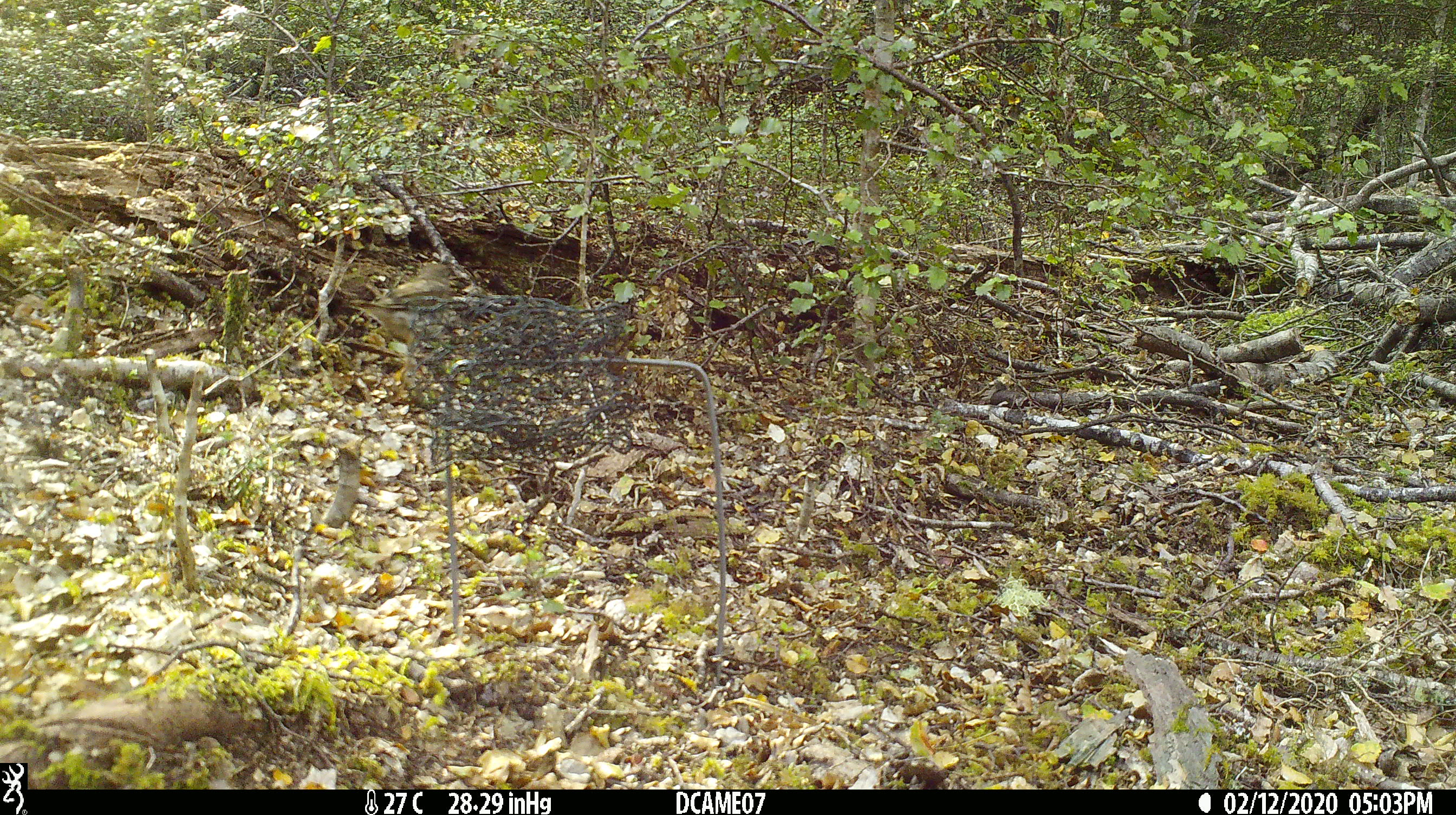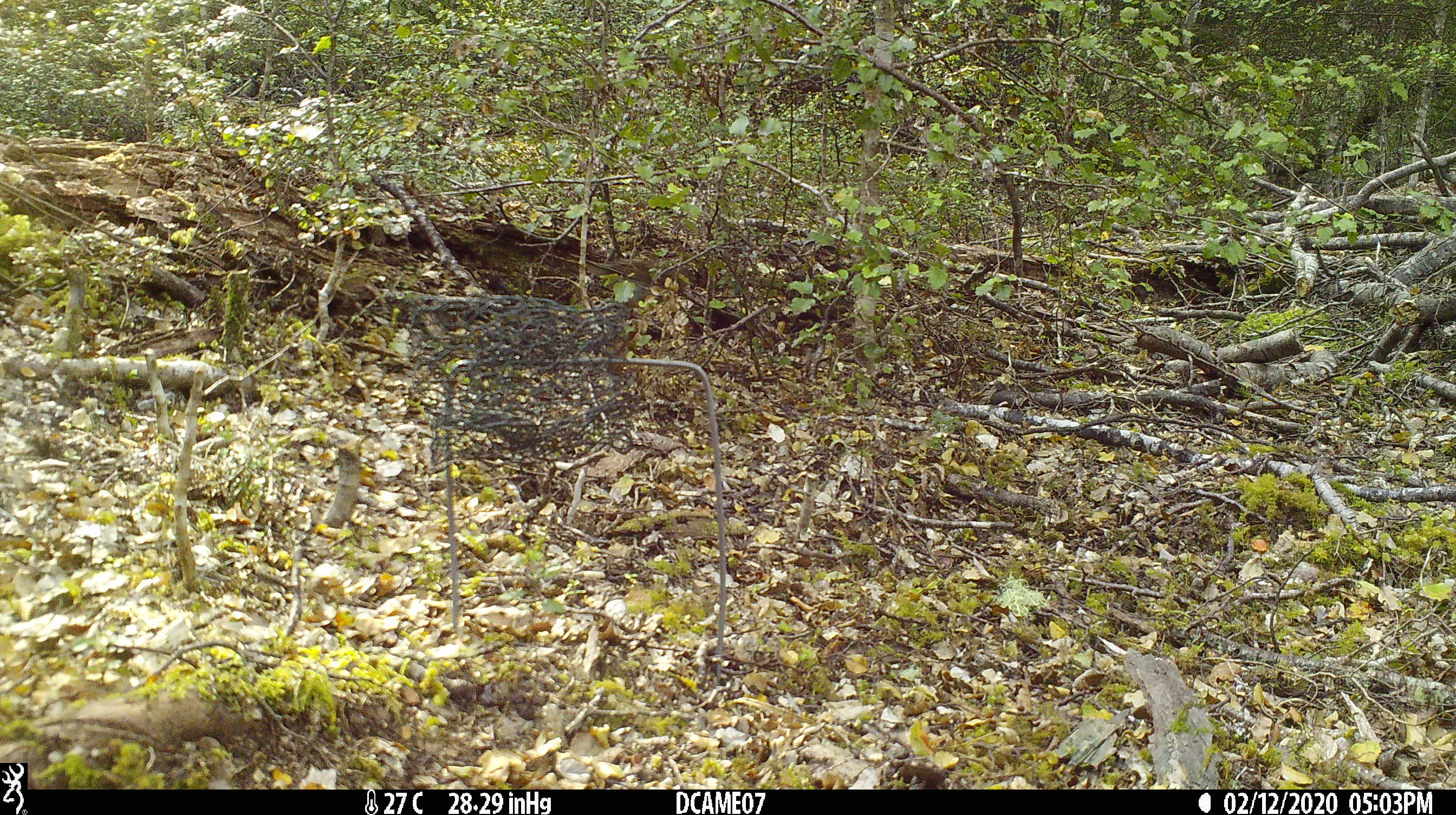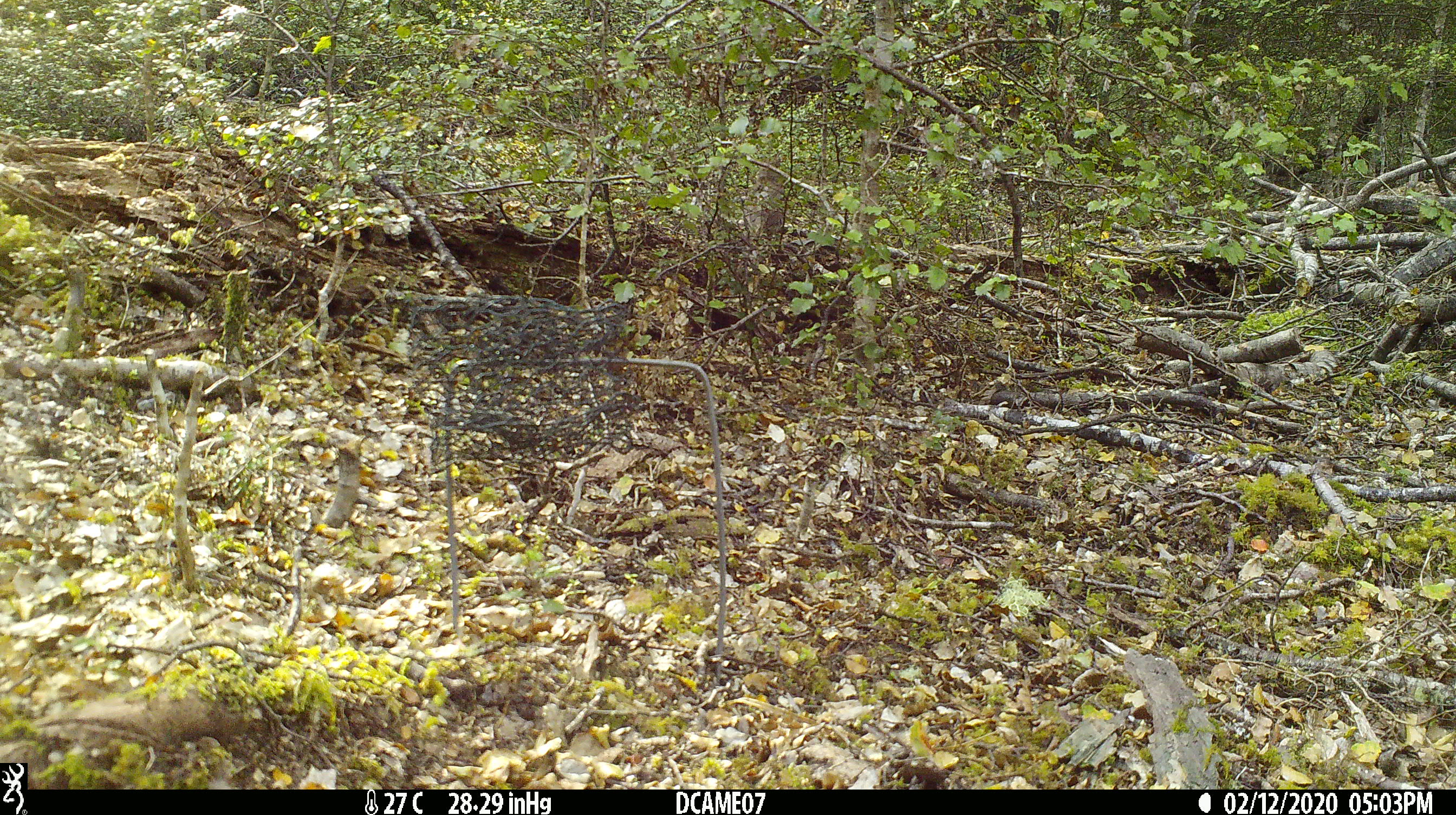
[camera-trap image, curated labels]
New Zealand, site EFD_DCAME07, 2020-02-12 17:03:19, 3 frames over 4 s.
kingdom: Animalia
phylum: Chordata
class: Aves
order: Passeriformes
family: Fringillidae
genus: Fringilla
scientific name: Fringilla coelebs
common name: common chaffinch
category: chaffinch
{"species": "chaffinch (common chaffinch) (Fringilla coelebs)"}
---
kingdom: Animalia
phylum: Chordata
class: Aves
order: Passeriformes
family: Prunellidae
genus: Prunella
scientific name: Prunella modularis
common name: dunnock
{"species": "dunnock (Prunella modularis)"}